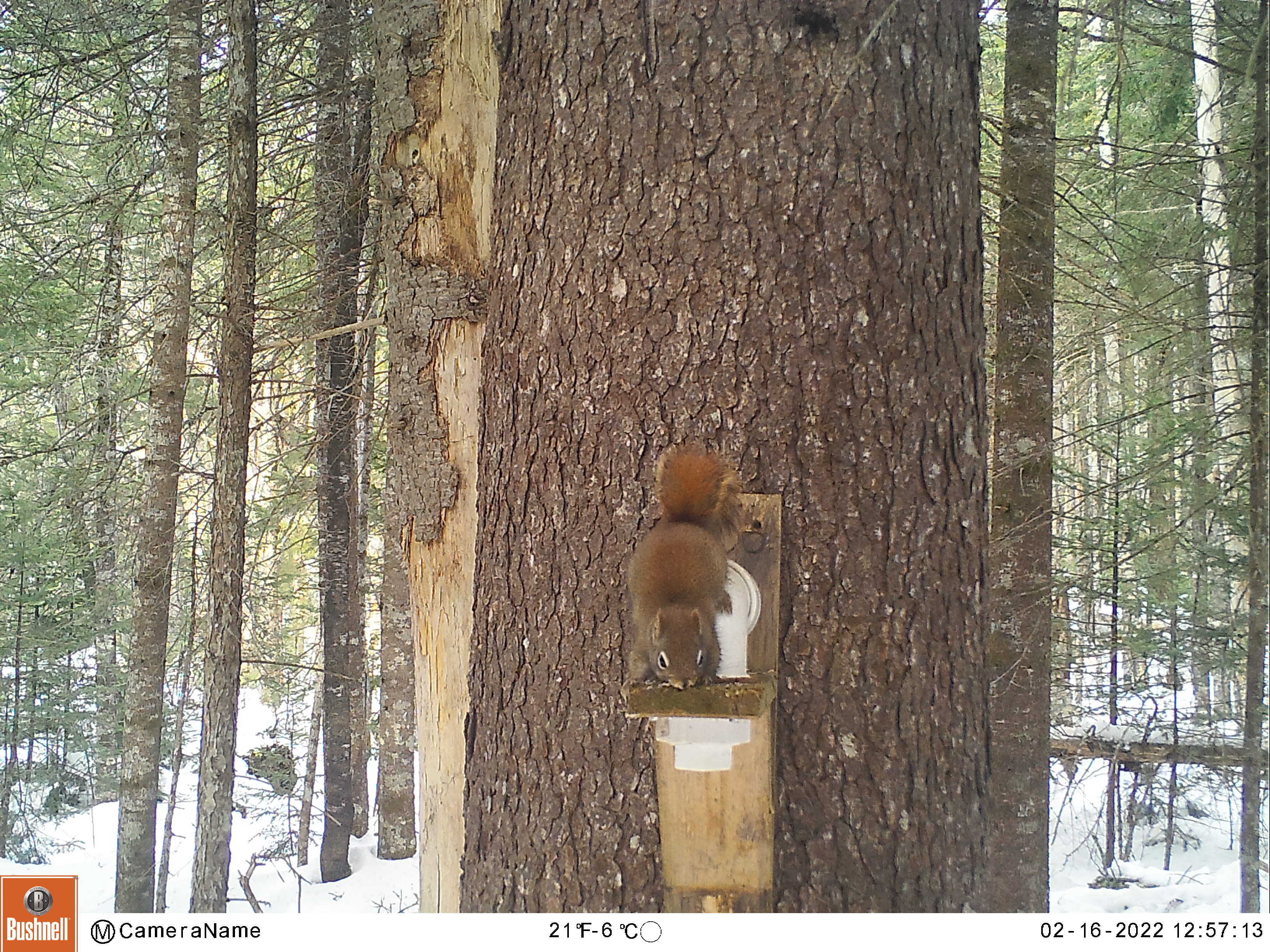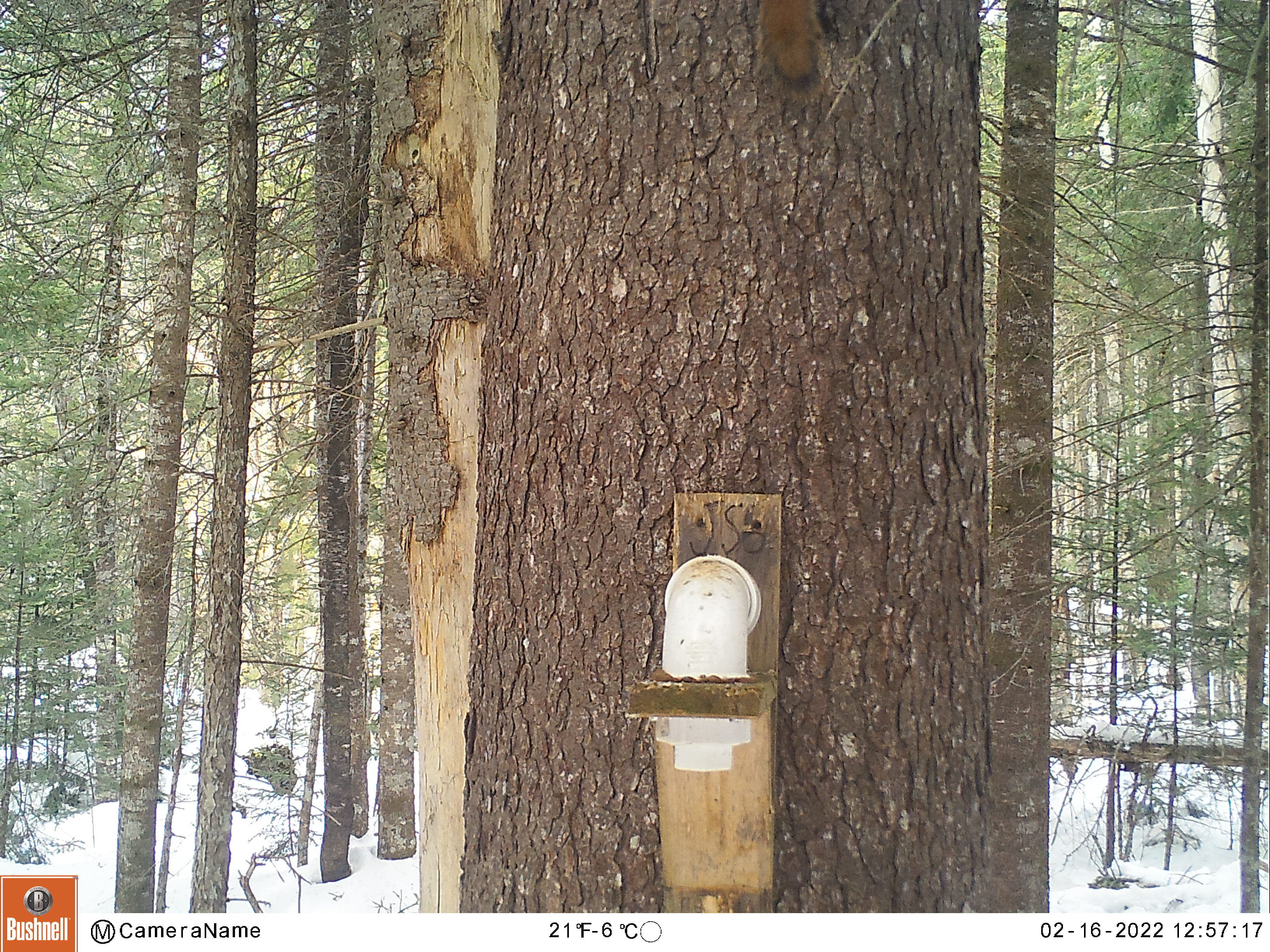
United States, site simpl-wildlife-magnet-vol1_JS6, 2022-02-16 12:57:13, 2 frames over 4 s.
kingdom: Animalia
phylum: Chordata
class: Mammalia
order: Rodentia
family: Sciuridae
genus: Tamiasciurus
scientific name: Tamiasciurus hudsonicus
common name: red squirrel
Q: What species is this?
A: Red squirrel (Tamiasciurus hudsonicus).